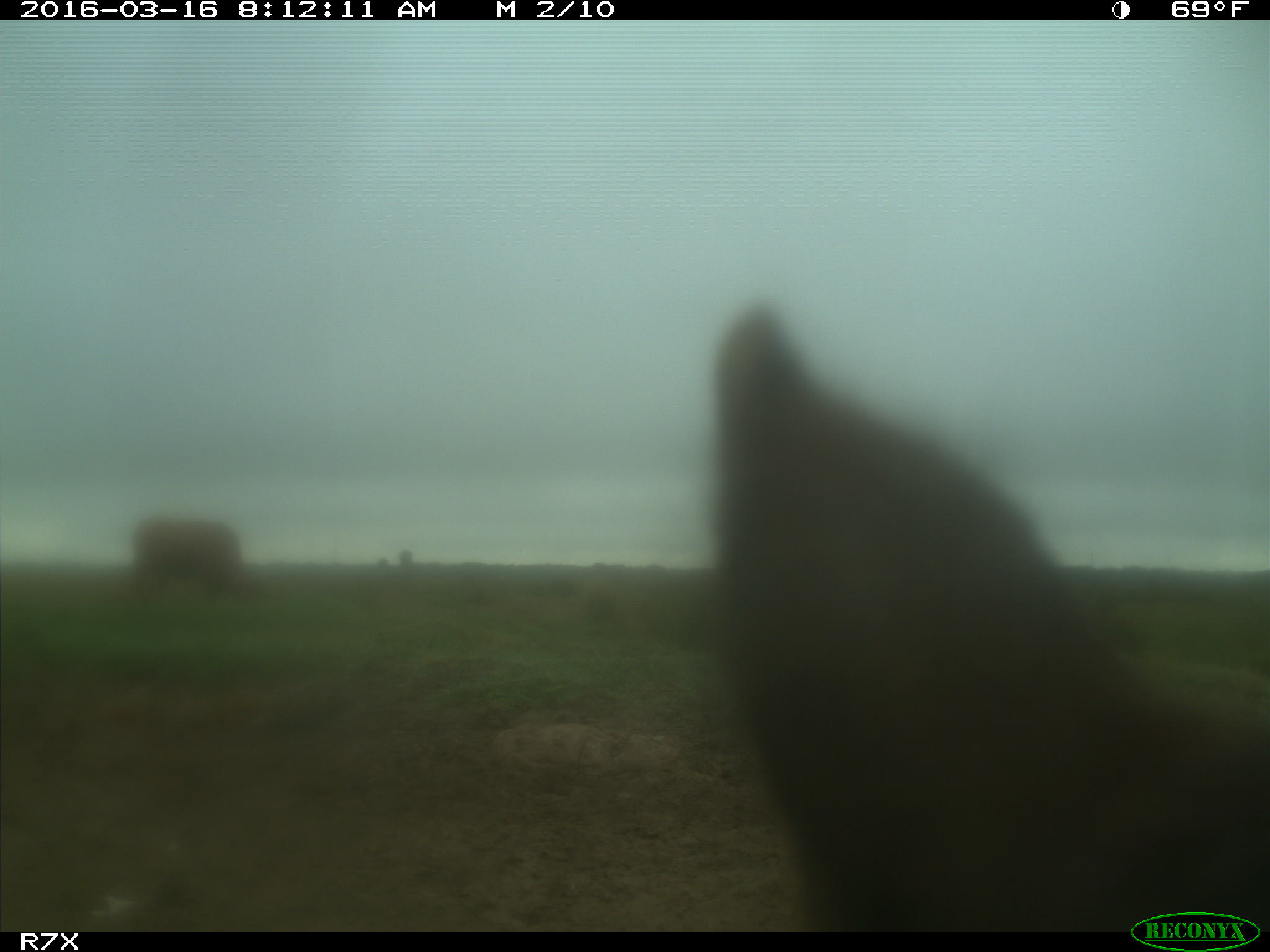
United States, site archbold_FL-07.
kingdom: Animalia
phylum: Chordata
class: Mammalia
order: Artiodactyla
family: Bovidae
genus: Bos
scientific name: Bos taurus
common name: domestic cow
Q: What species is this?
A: Bos taurus (domestic cow).